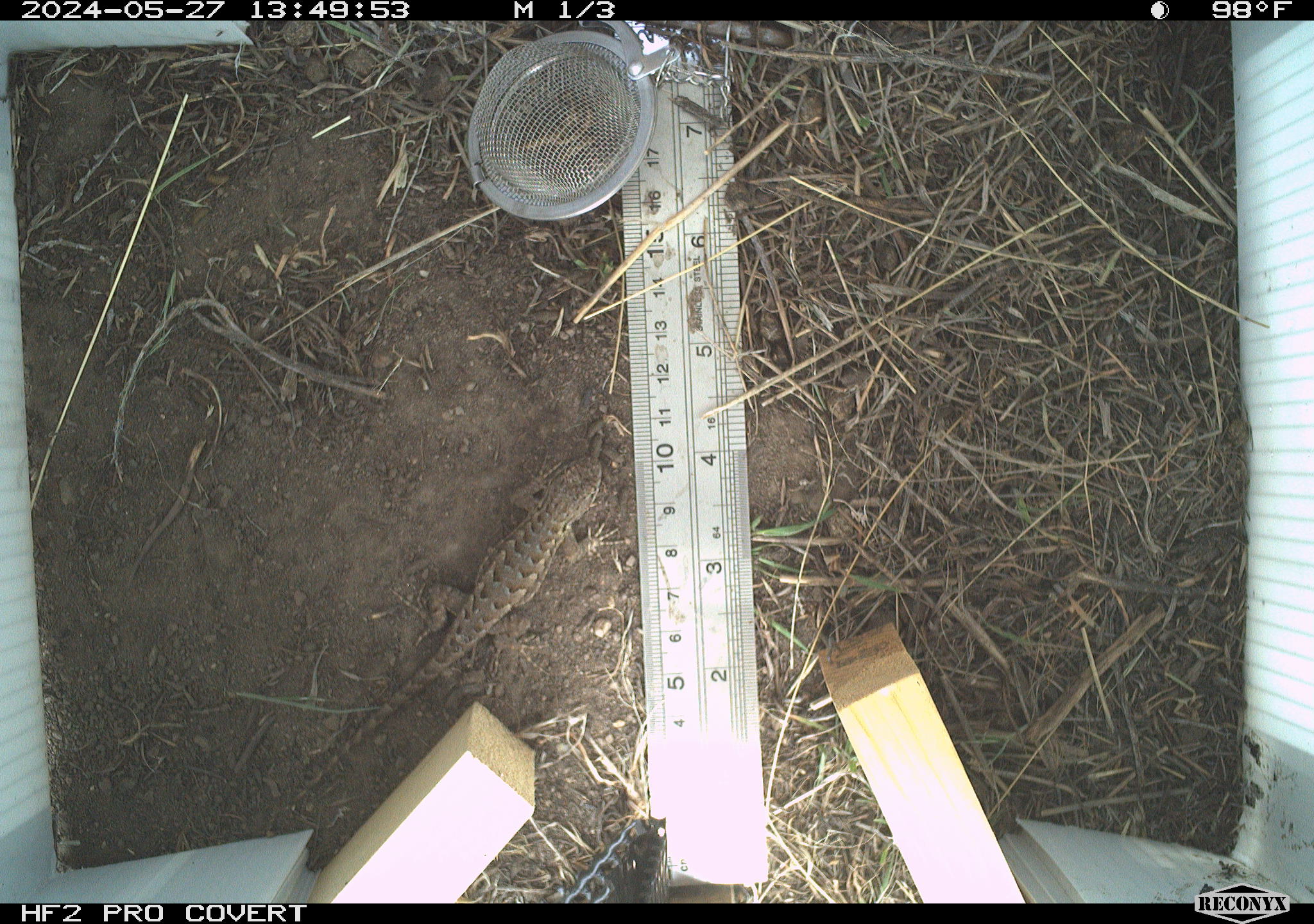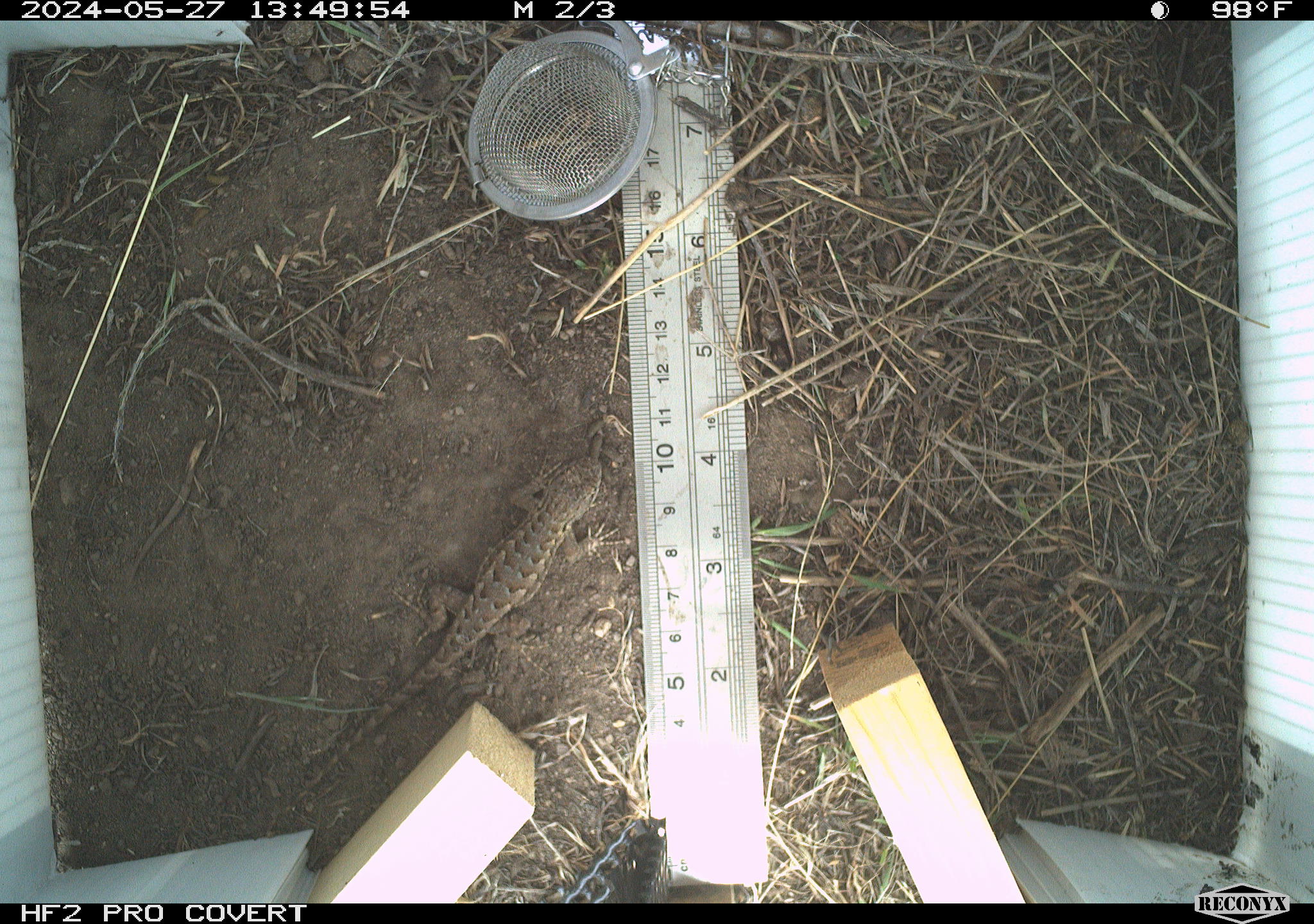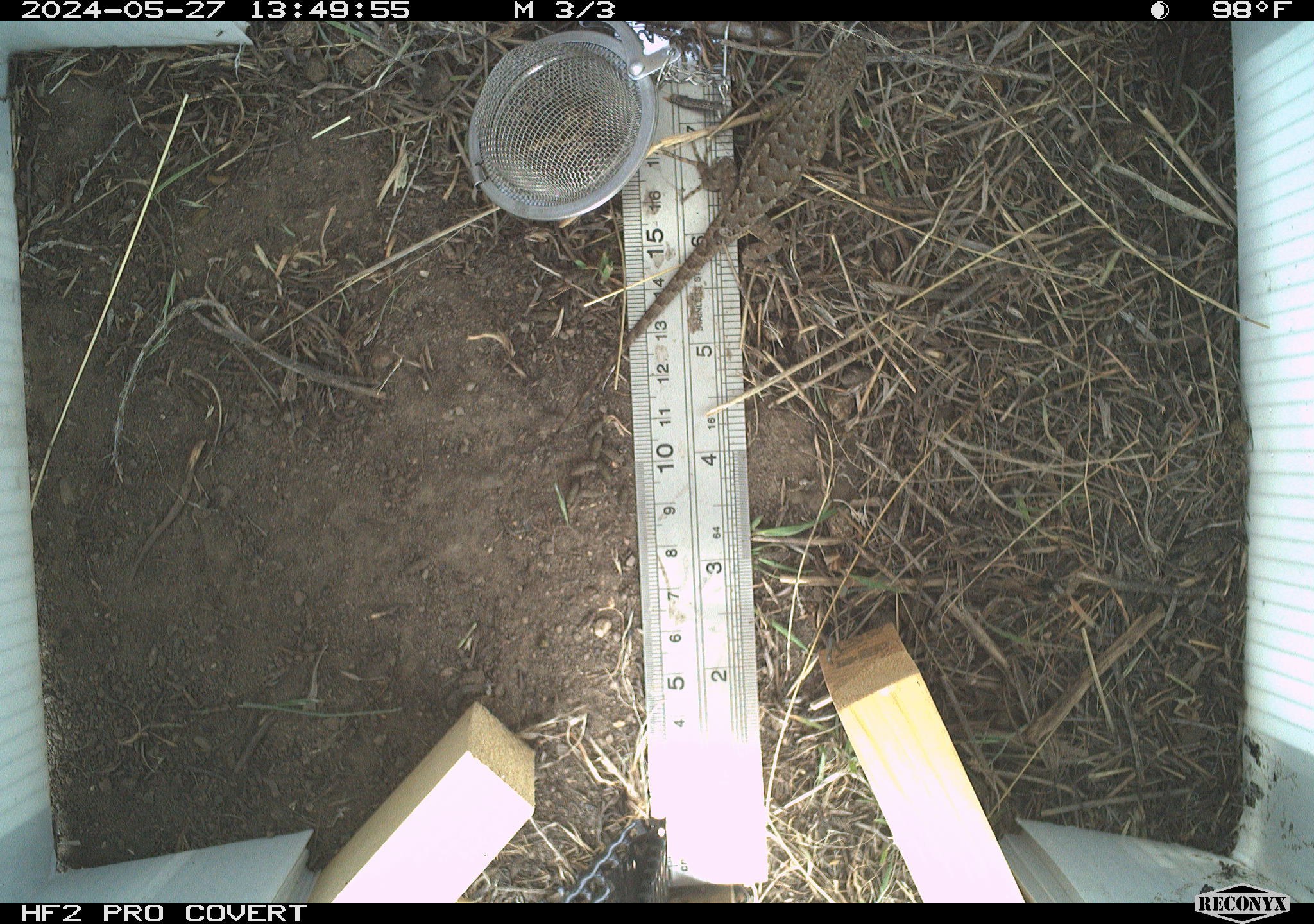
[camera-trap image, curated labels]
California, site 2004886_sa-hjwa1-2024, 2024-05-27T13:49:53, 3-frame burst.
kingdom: Animalia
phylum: Chordata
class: Reptilia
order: Squamata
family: Phrynosomatidae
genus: Sceloporus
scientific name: Sceloporus occidentalis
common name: western fence lizard